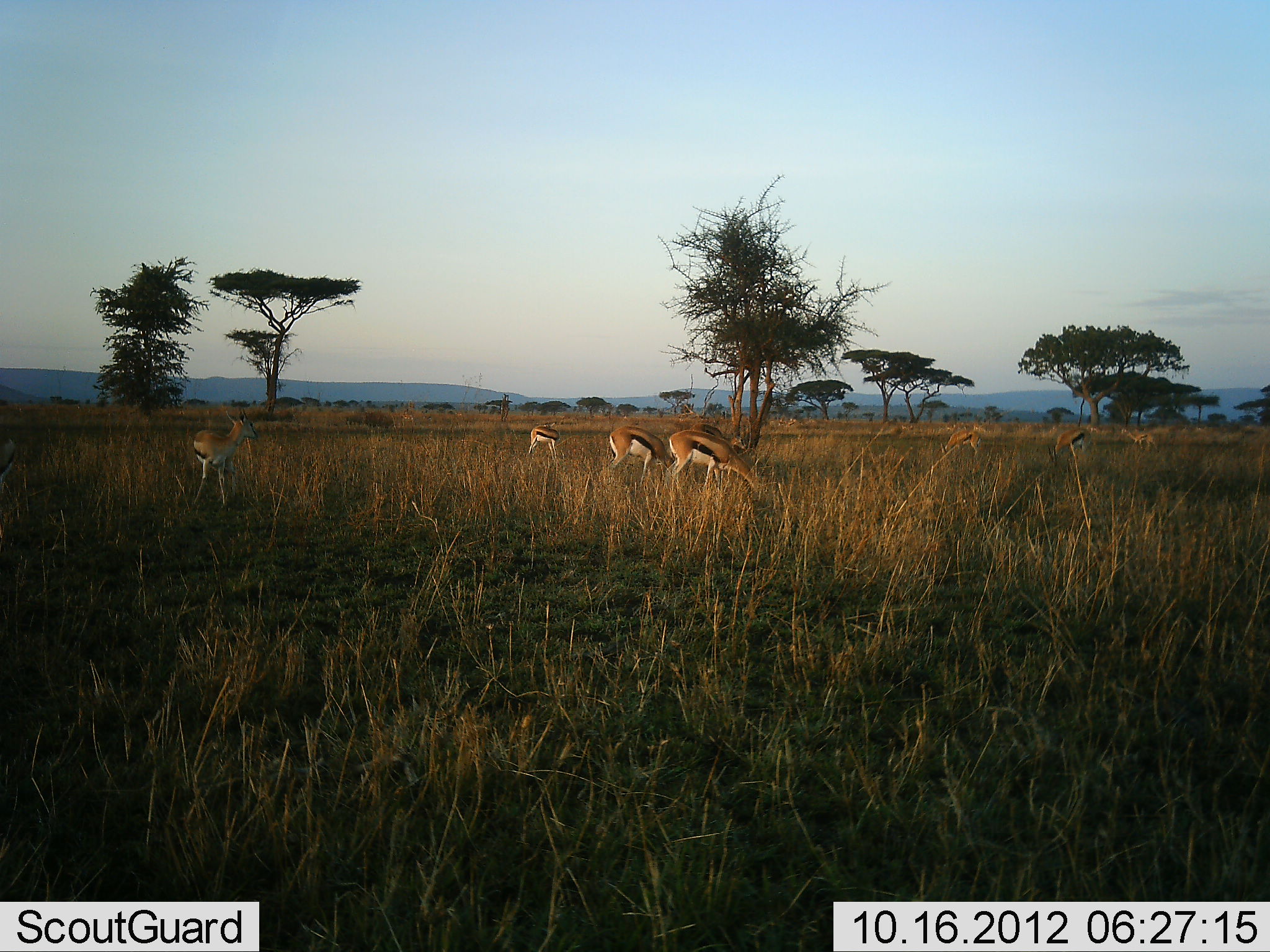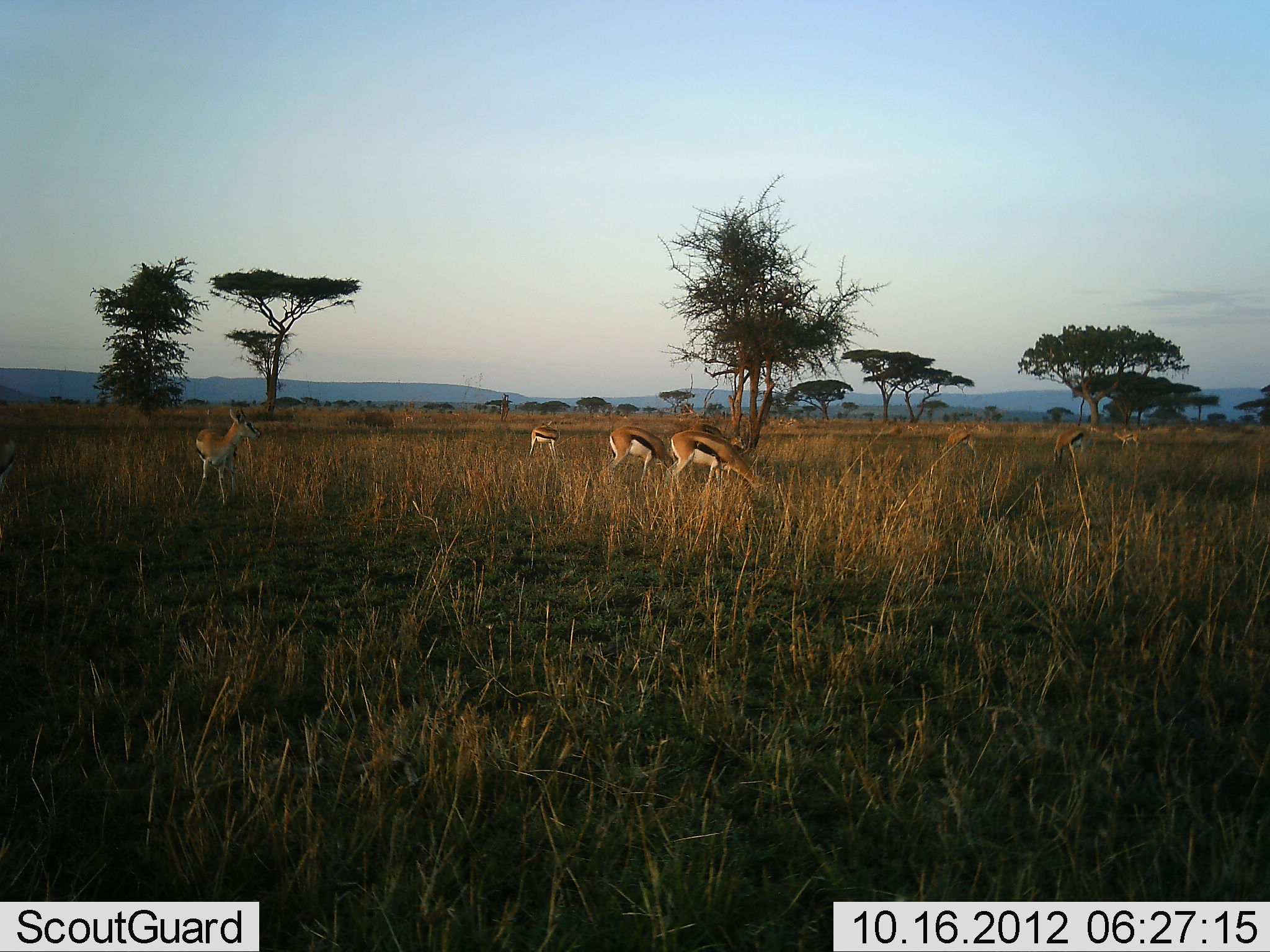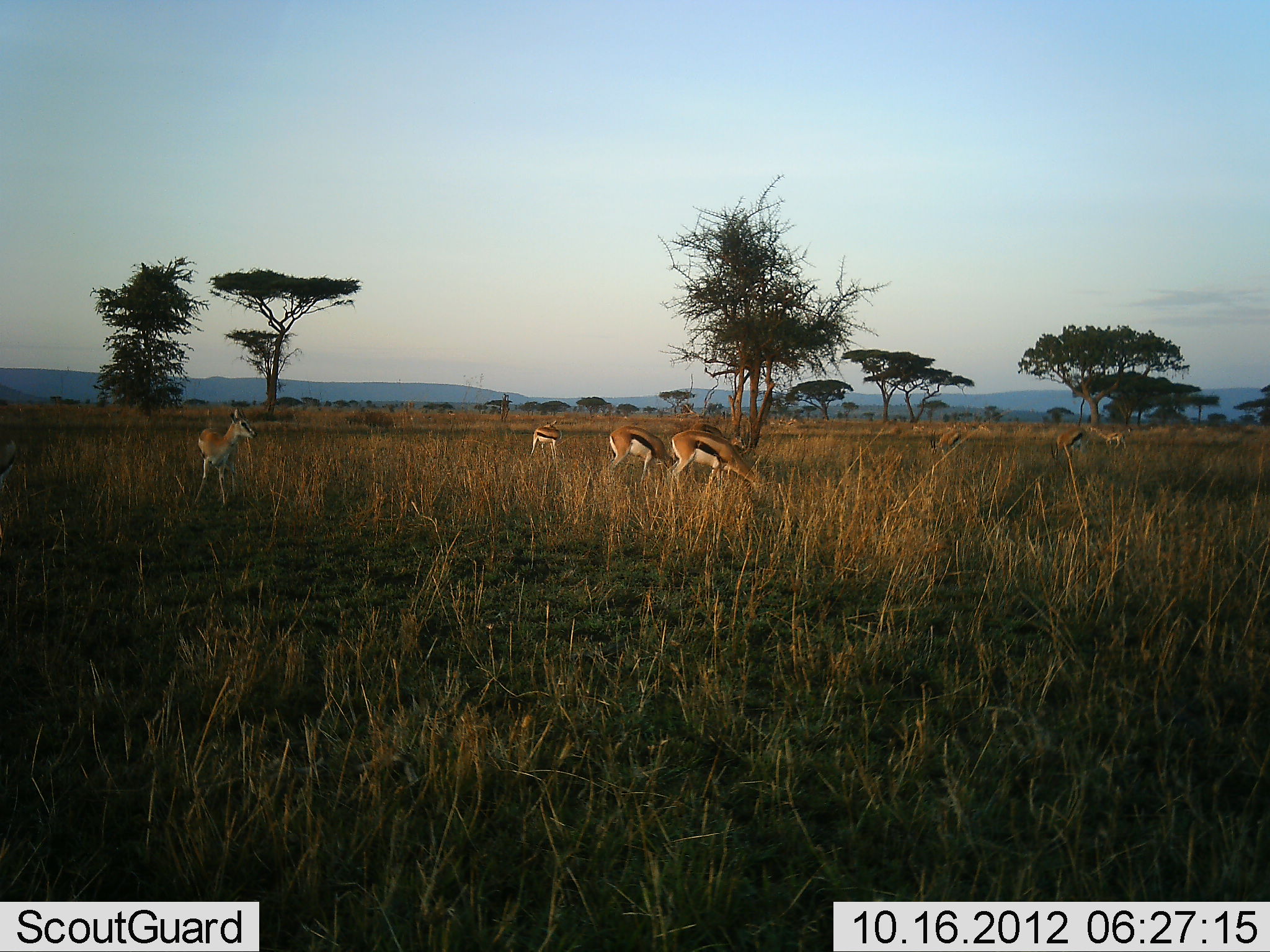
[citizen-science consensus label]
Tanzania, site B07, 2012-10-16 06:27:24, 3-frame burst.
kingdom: Animalia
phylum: Chordata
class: Mammalia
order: Artiodactyla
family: Bovidae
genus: Eudorcas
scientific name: Eudorcas thomsonii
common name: thomson's gazelle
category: gazellethomsons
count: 7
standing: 30%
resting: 0%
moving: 30%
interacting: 0%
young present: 0%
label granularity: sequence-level